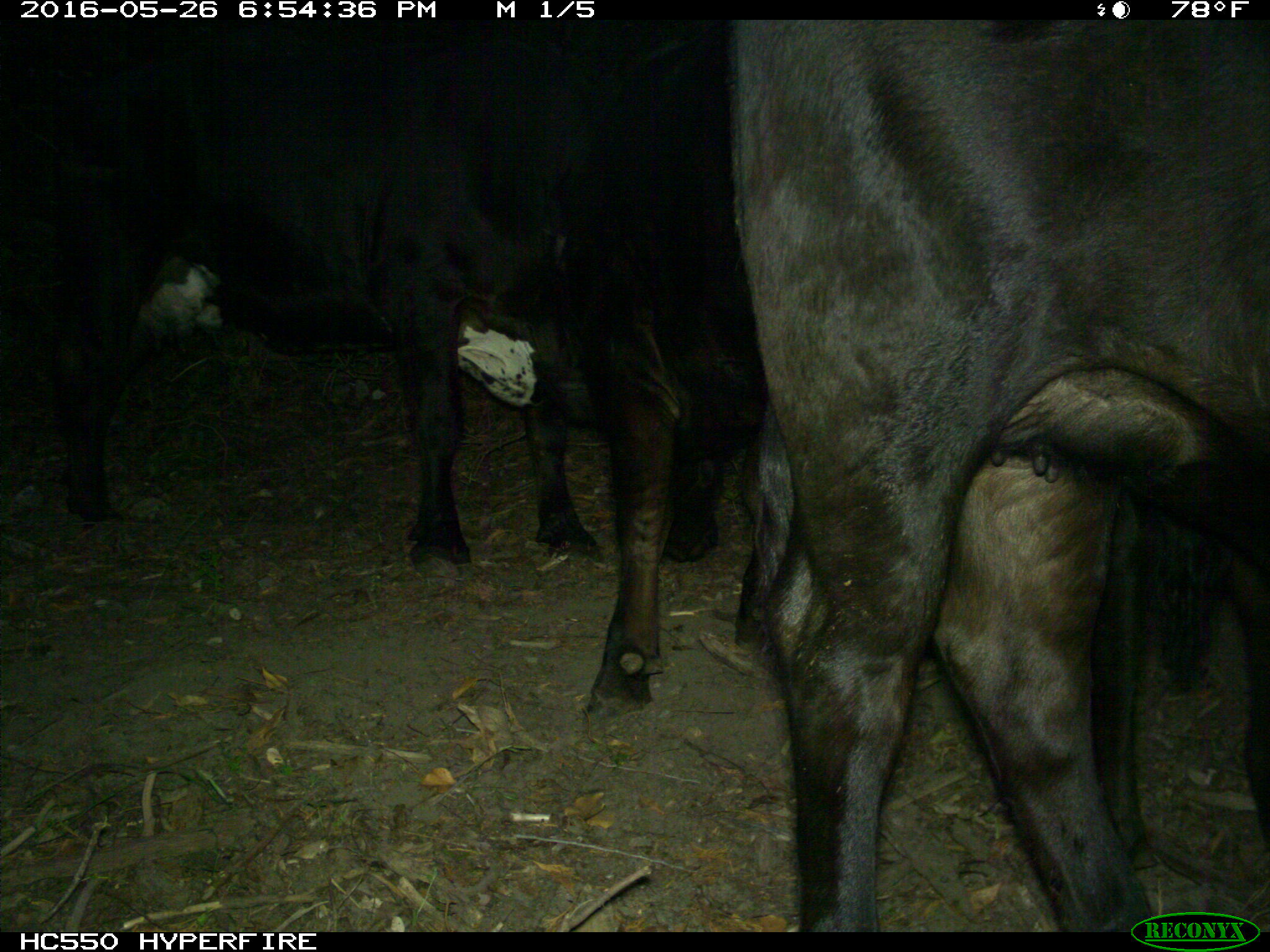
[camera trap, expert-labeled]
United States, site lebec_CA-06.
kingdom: Animalia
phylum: Chordata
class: Mammalia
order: Artiodactyla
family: Bovidae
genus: Bos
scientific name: Bos taurus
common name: domestic cow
Bos taurus (domestic cow).